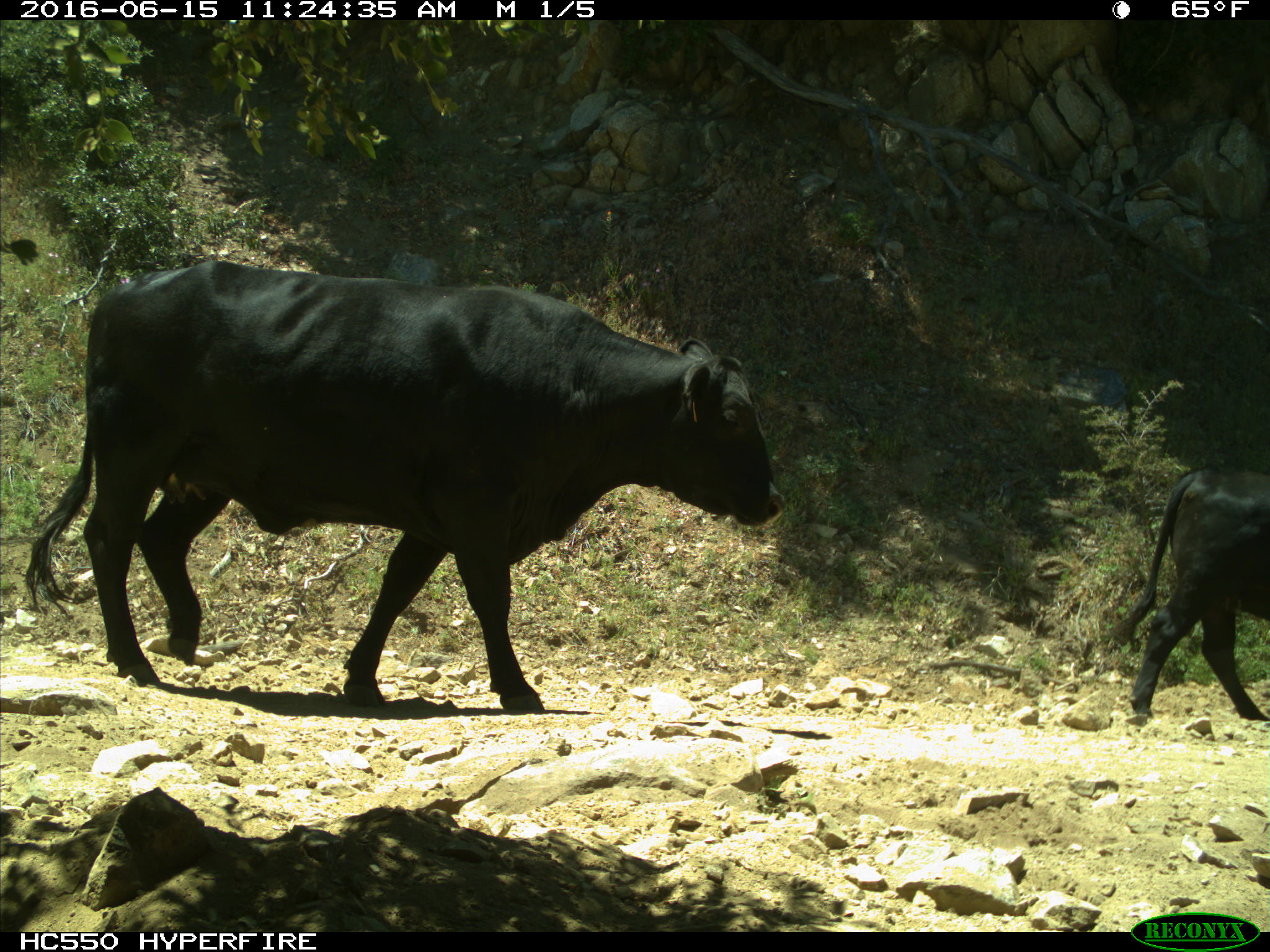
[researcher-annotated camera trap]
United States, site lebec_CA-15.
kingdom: Animalia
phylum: Chordata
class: Mammalia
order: Artiodactyla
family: Bovidae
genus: Bos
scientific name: Bos taurus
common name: domestic cow